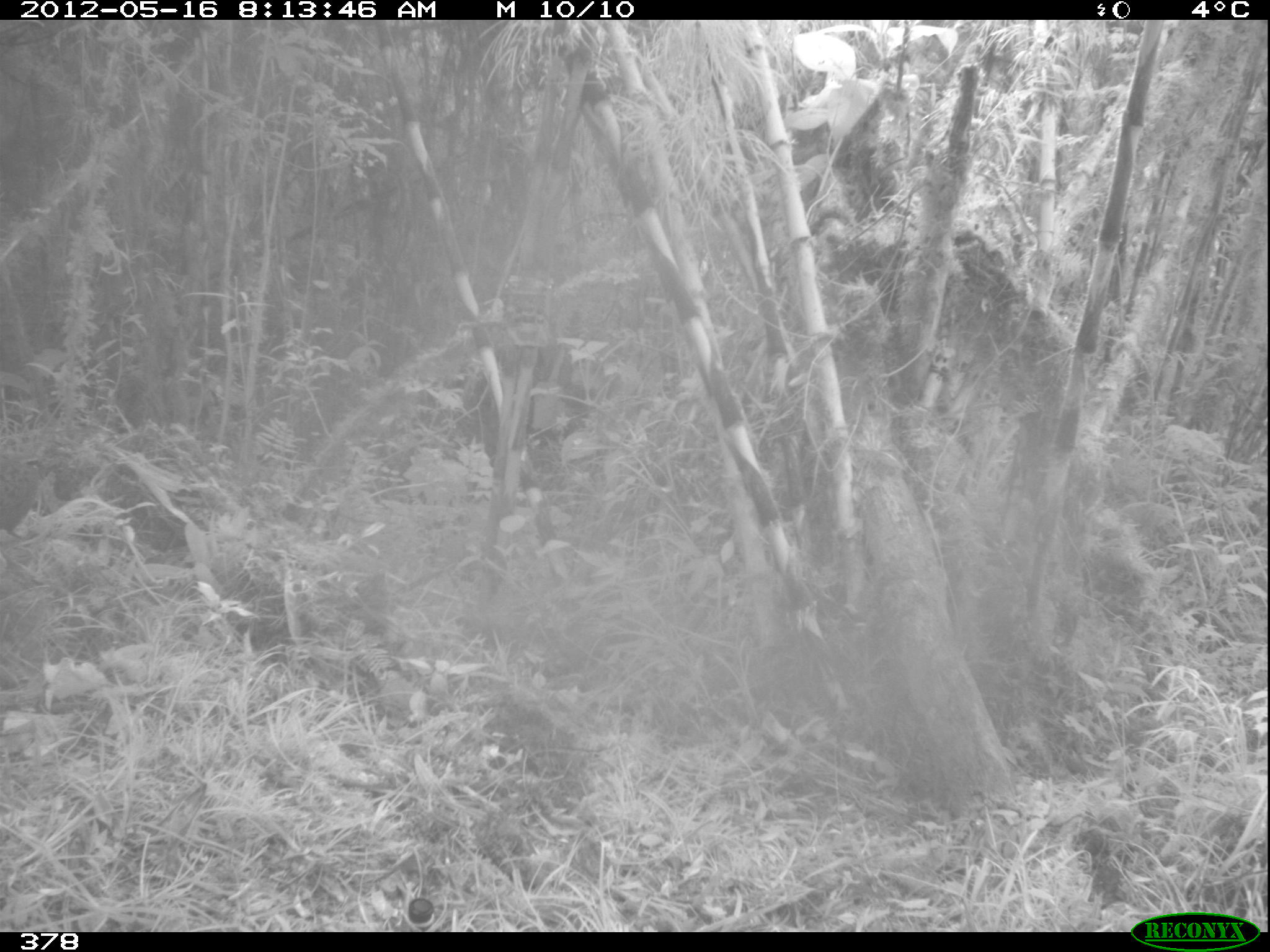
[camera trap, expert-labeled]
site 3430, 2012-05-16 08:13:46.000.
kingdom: Animalia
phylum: Chordata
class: Aves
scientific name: Aves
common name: bird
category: unknown bird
Unknown bird (bird) (Aves).